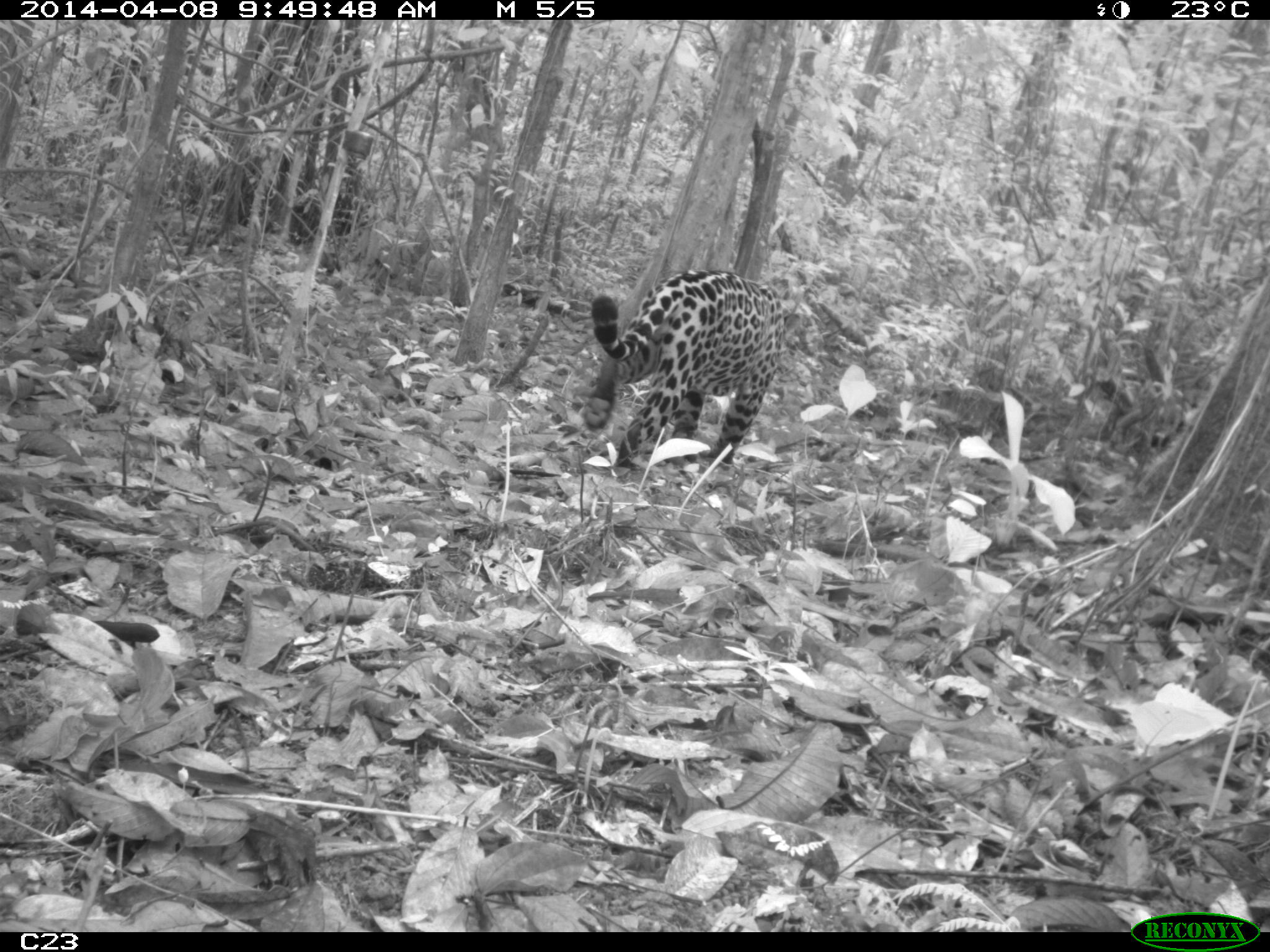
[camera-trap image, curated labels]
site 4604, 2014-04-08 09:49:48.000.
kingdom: Animalia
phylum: Chordata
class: Mammalia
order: Carnivora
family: Felidae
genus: Panthera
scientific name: Panthera onca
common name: jaguar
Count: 1.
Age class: adult.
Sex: male.